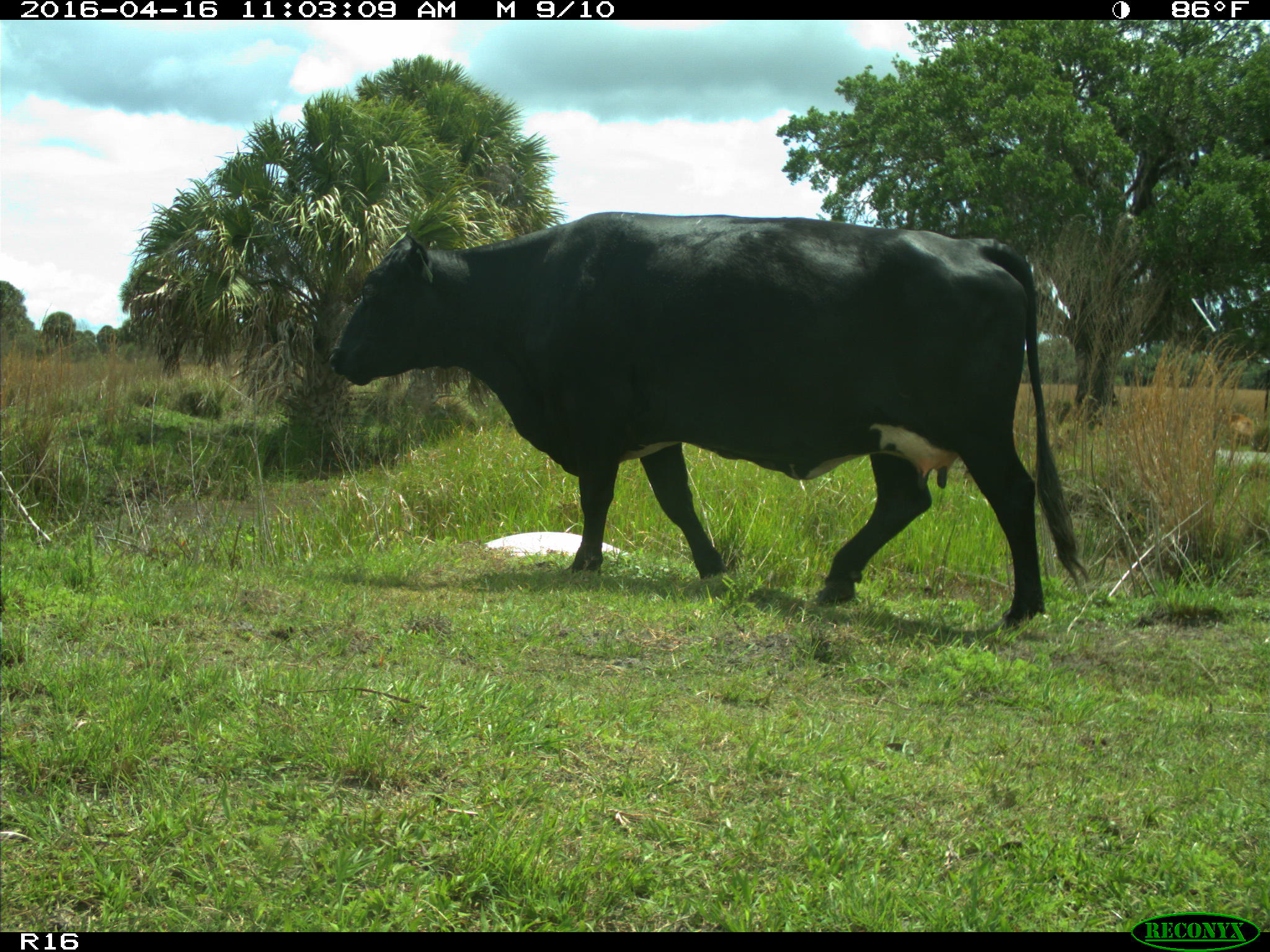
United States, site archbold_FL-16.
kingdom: Animalia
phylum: Chordata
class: Mammalia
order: Artiodactyla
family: Bovidae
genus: Bos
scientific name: Bos taurus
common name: domestic cow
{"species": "Bos taurus (domestic cow)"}